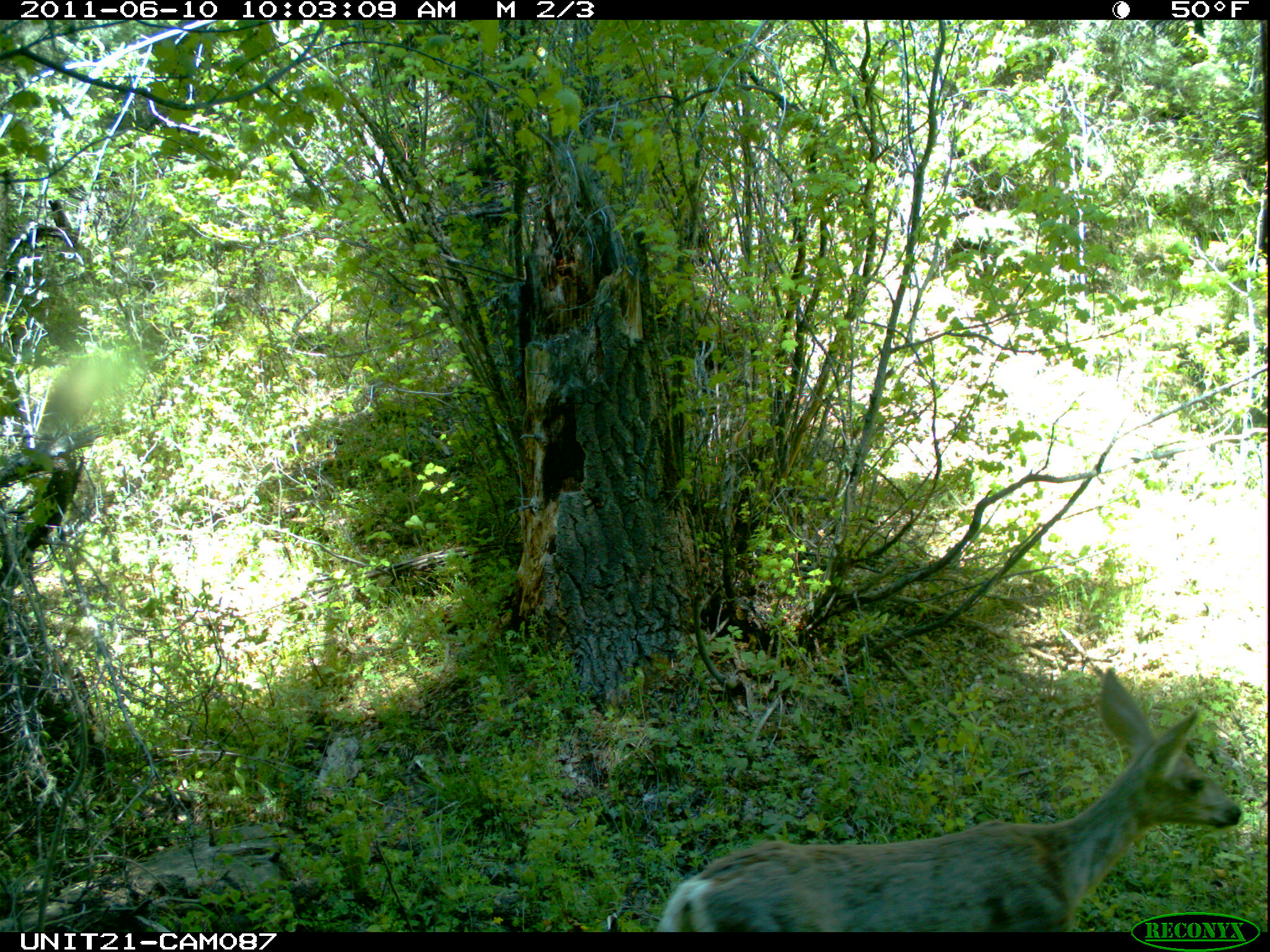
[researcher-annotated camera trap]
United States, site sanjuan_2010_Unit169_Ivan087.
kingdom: Animalia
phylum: Chordata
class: Mammalia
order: Artiodactyla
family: Cervidae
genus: Odocoileus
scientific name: Odocoileus hemionus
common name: mule deer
Odocoileus hemionus (mule deer).